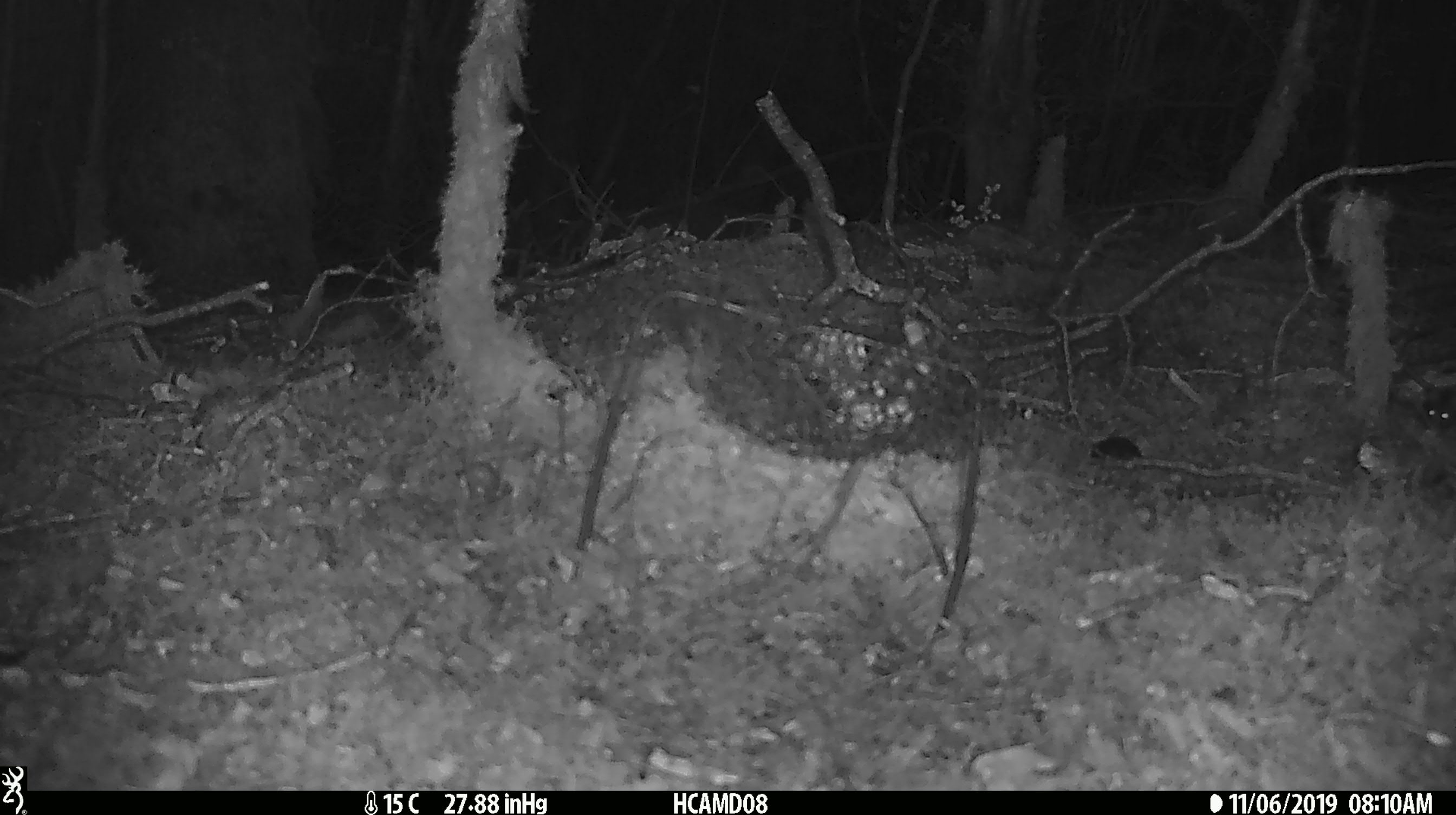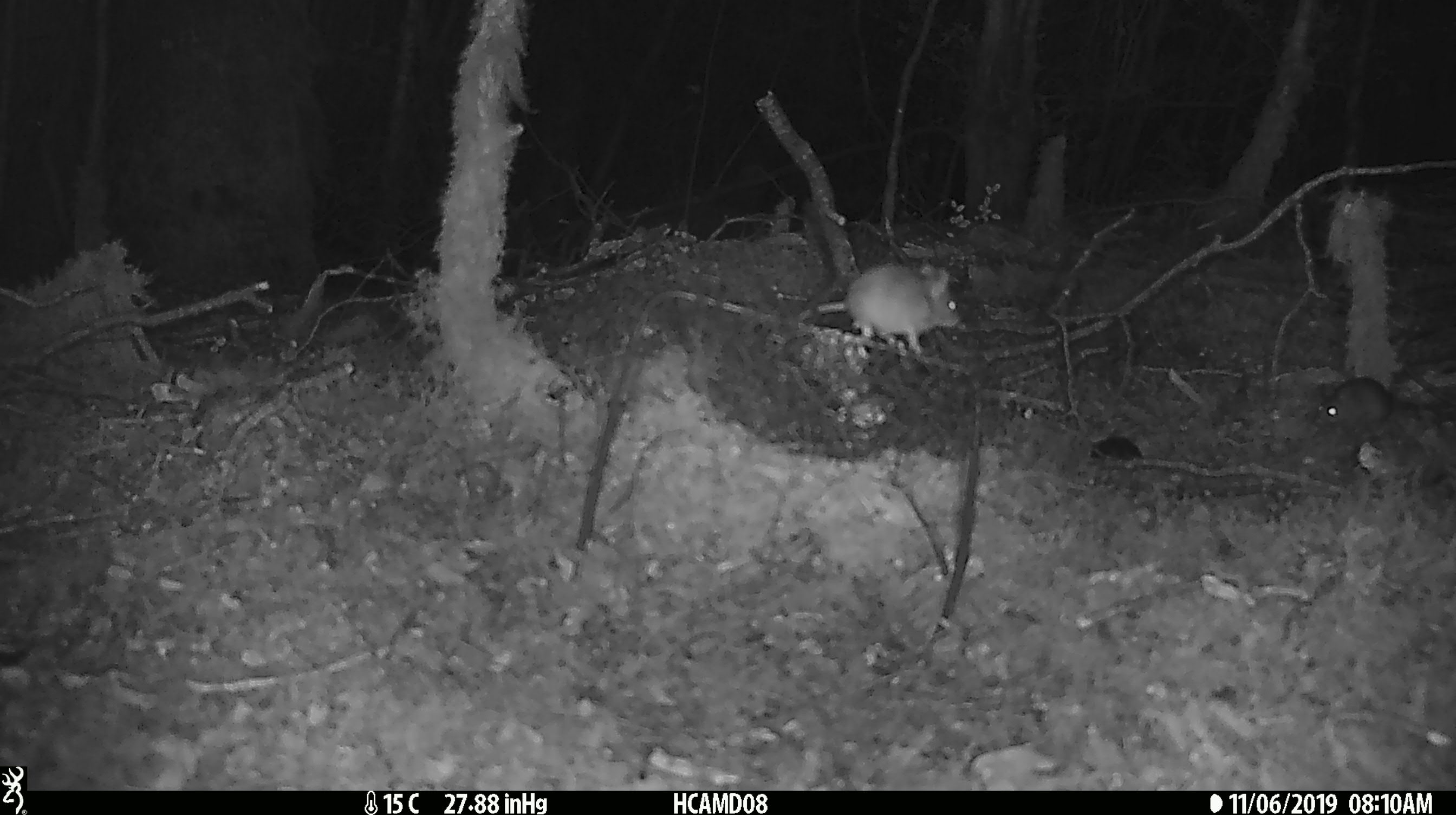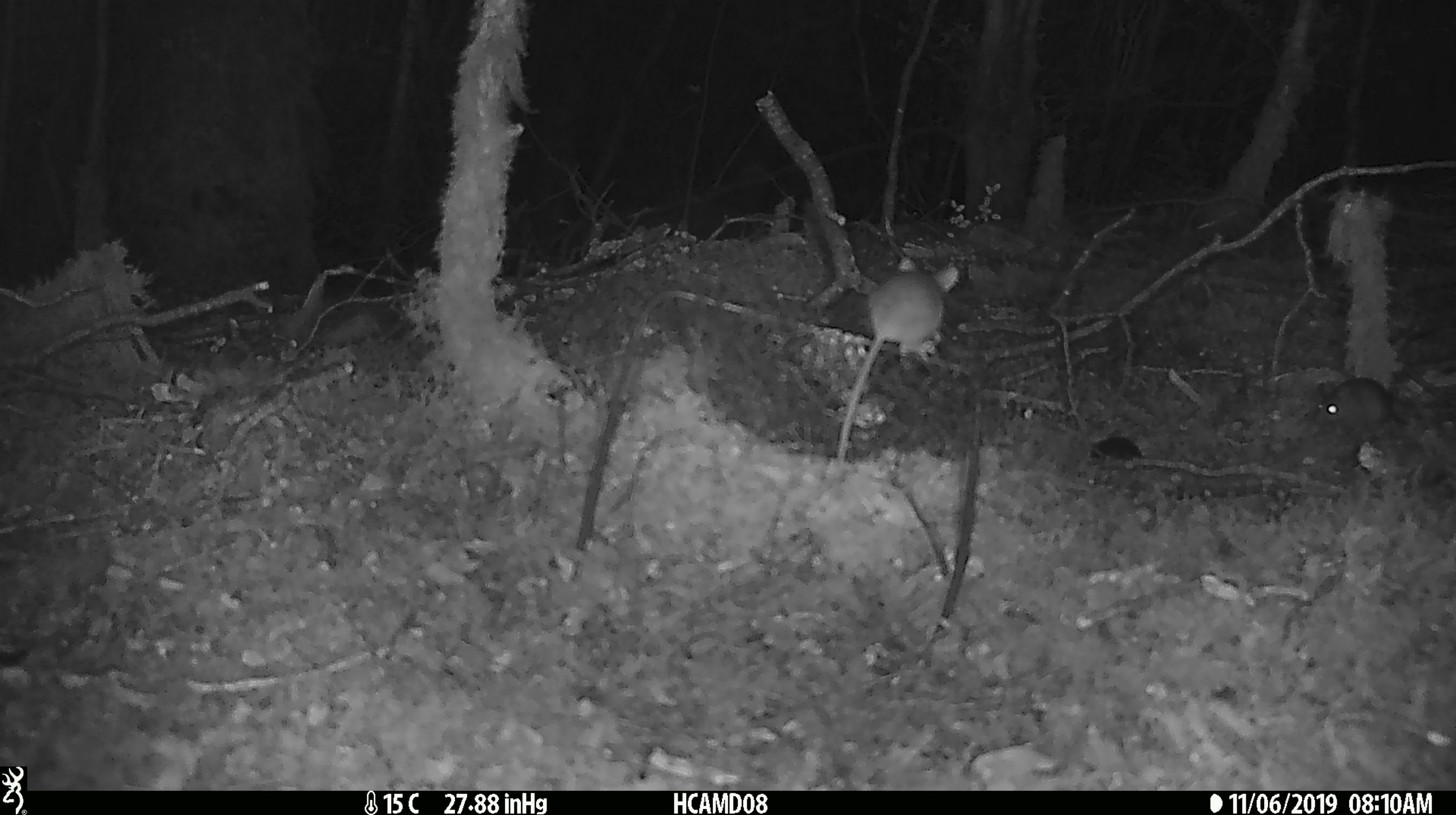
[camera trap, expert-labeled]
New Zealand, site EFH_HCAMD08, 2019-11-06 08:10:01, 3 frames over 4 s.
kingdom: Animalia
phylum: Chordata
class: Mammalia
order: Rodentia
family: Muridae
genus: Mus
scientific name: Mus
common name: mouse